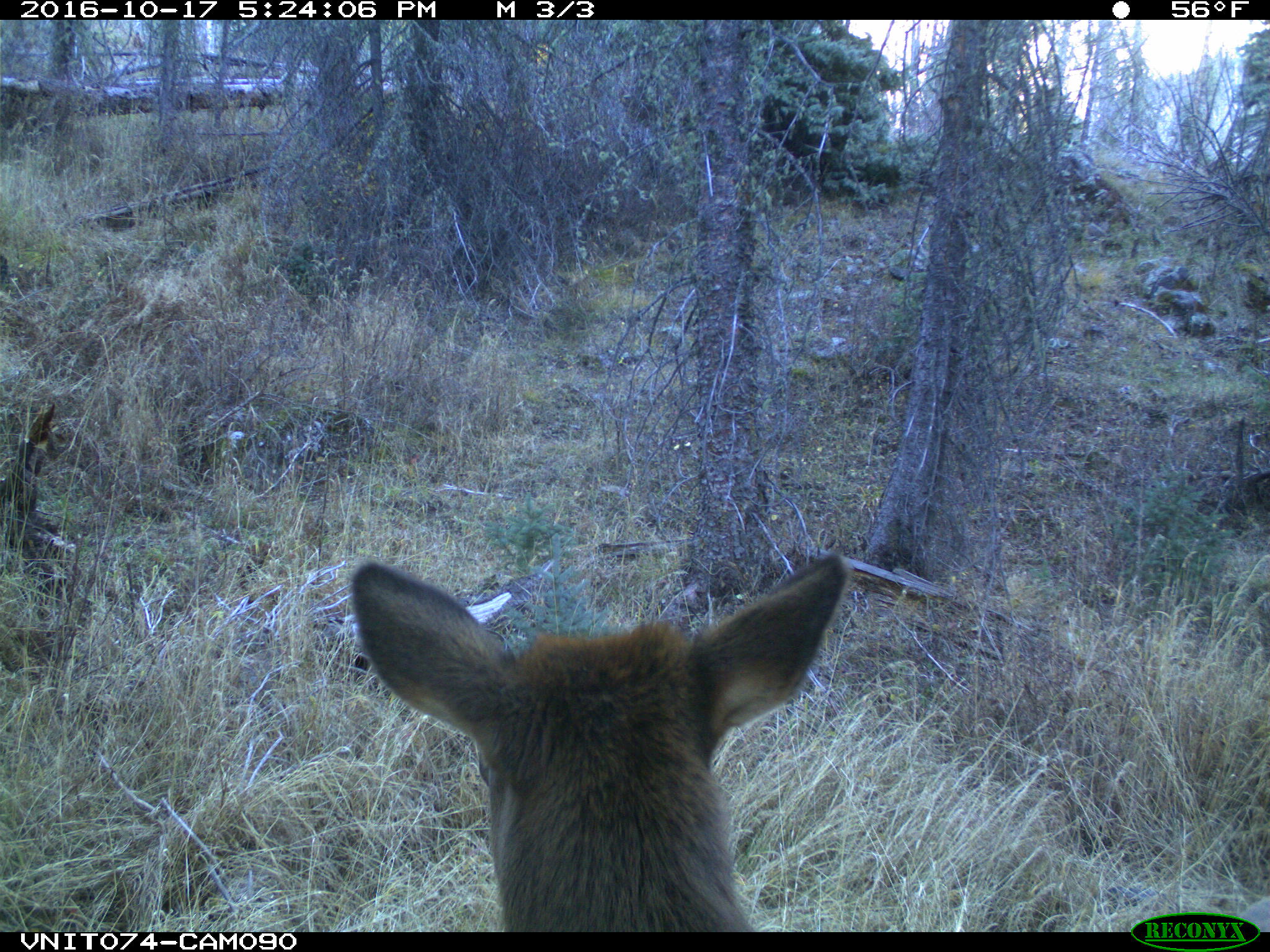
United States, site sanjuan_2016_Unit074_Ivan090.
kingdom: Animalia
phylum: Chordata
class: Mammalia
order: Artiodactyla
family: Cervidae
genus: Cervus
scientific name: Cervus elaphus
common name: red deer